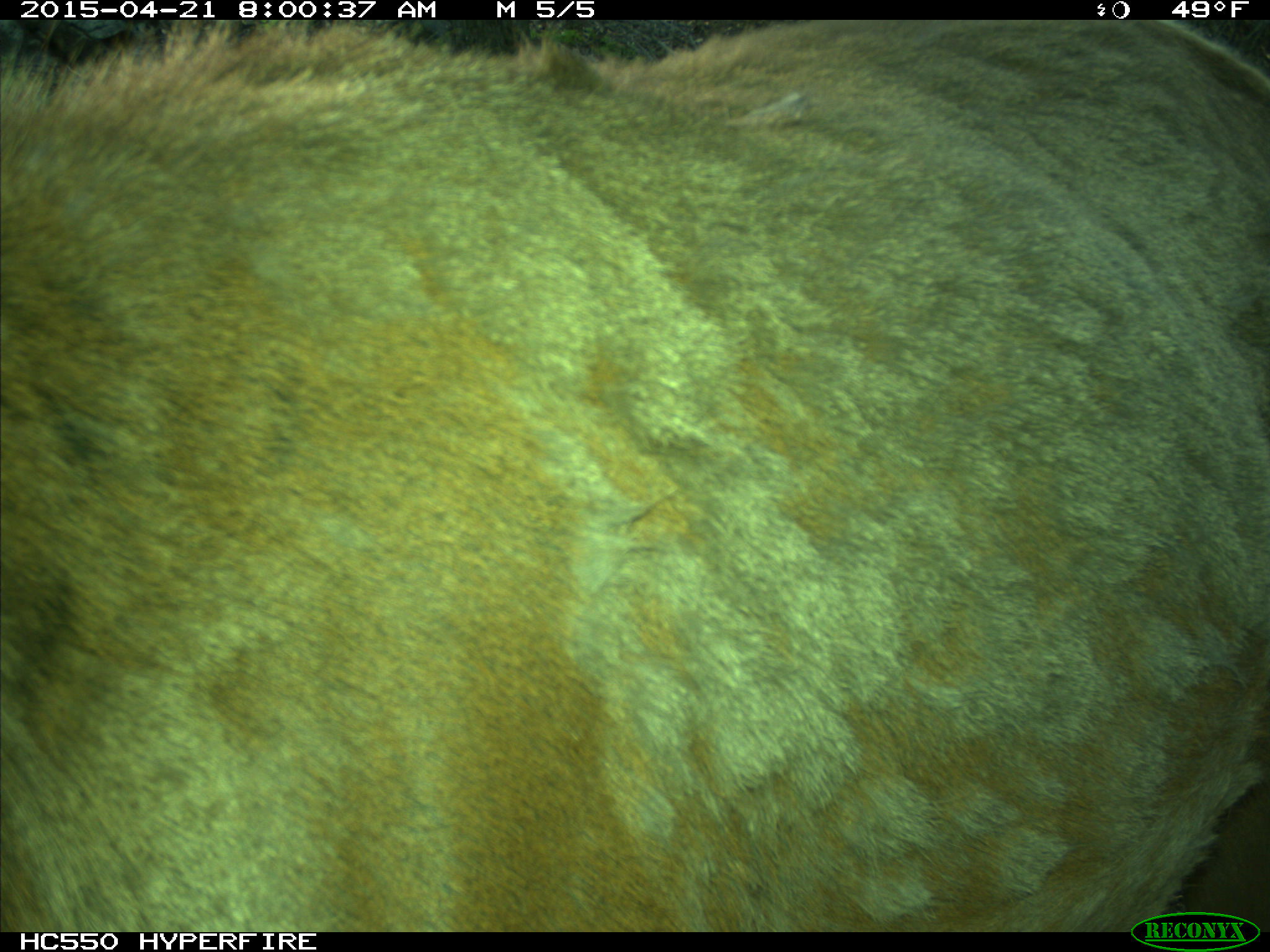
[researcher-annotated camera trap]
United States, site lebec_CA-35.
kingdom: Animalia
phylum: Chordata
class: Mammalia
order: Artiodactyla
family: Cervidae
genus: Cervus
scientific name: Cervus canadensis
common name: elk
Cervus canadensis (elk).